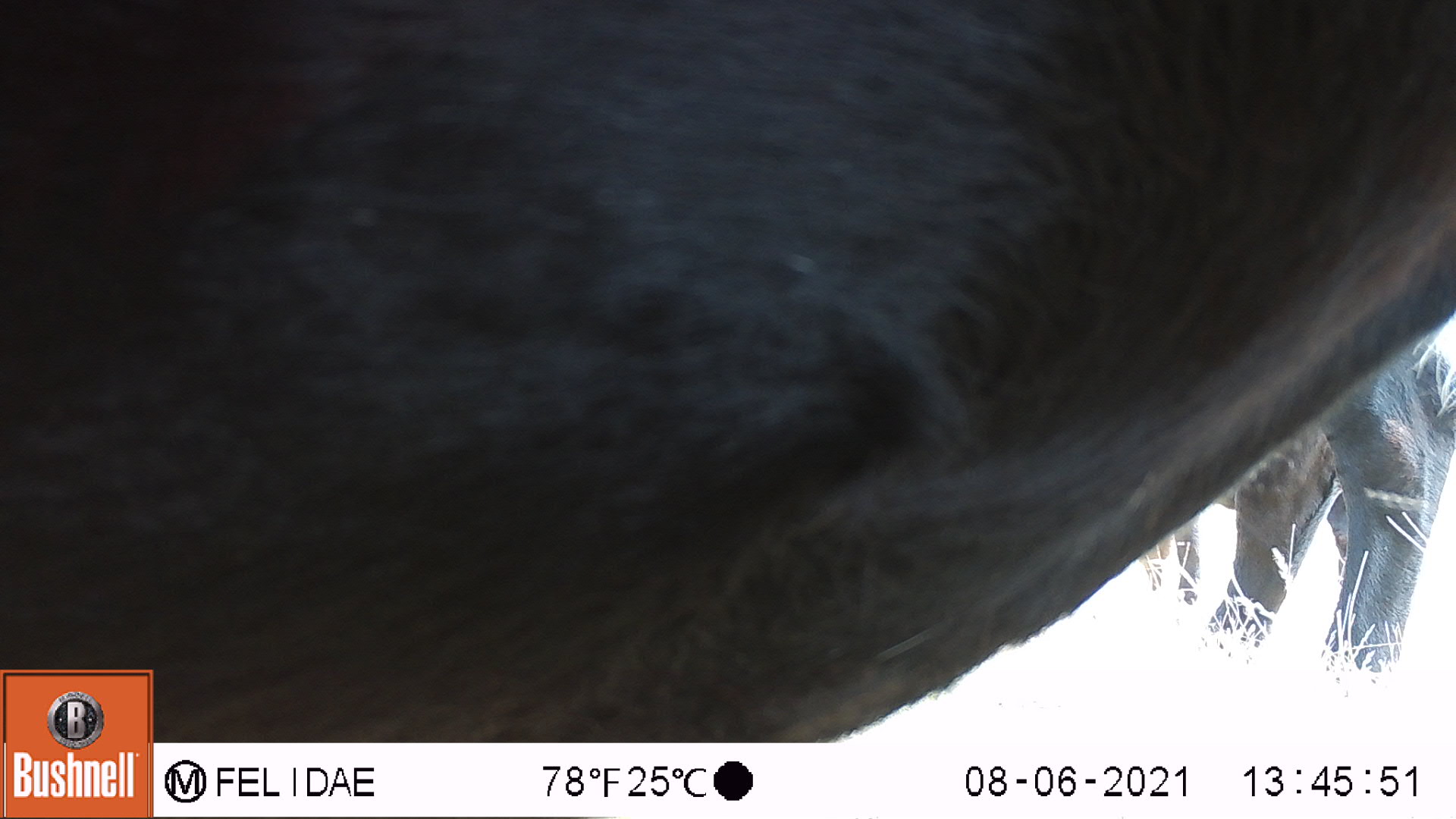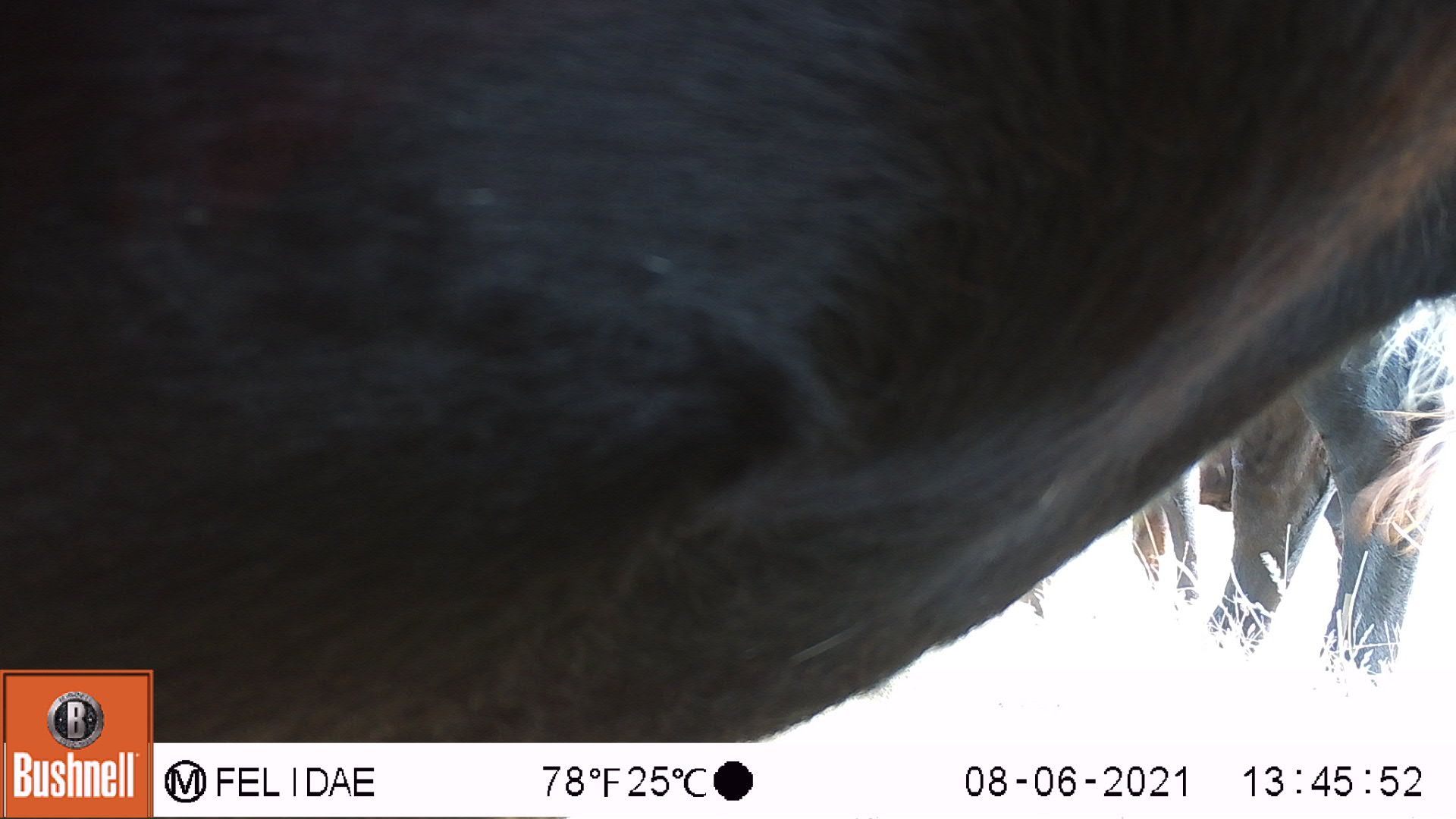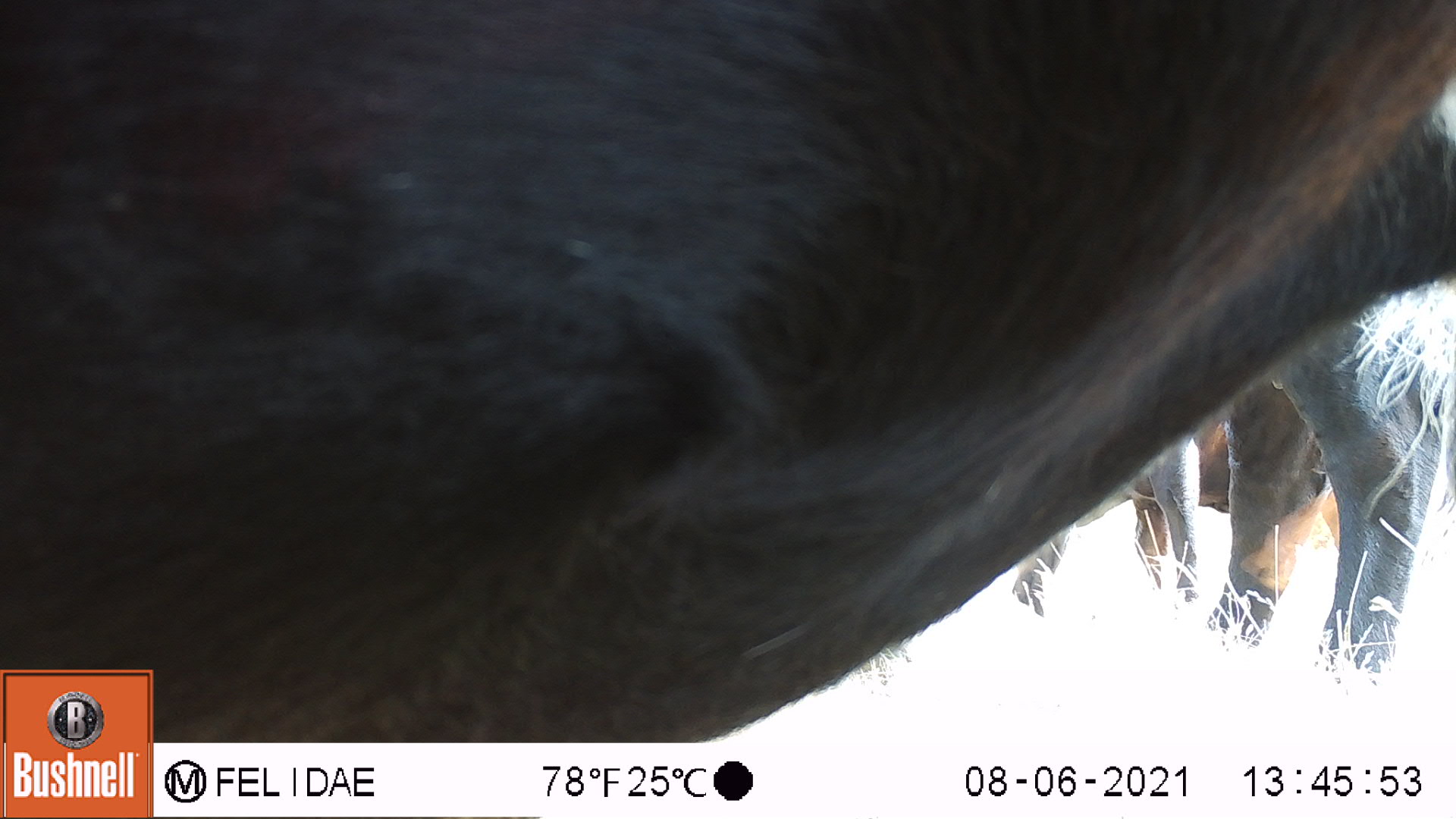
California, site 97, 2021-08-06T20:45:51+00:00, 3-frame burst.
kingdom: Animalia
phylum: Chordata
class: Mammalia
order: Artiodactyla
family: Bovidae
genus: Bos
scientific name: Bos taurus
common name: domestic cattle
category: cattle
Cattle (domestic cattle) (Bos taurus).